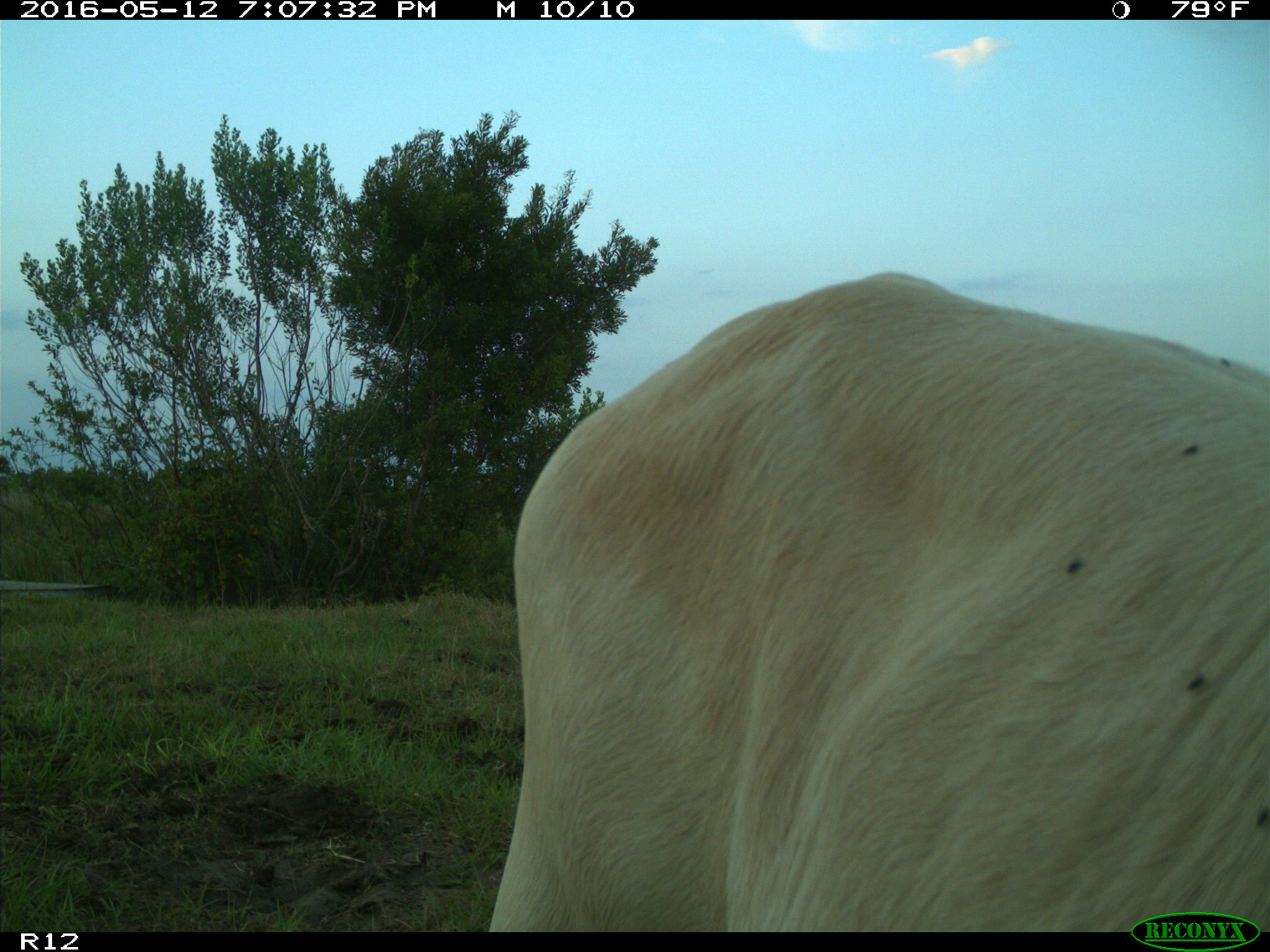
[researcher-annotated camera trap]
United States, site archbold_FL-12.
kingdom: Animalia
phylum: Chordata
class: Mammalia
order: Artiodactyla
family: Bovidae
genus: Bos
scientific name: Bos taurus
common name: domestic cow